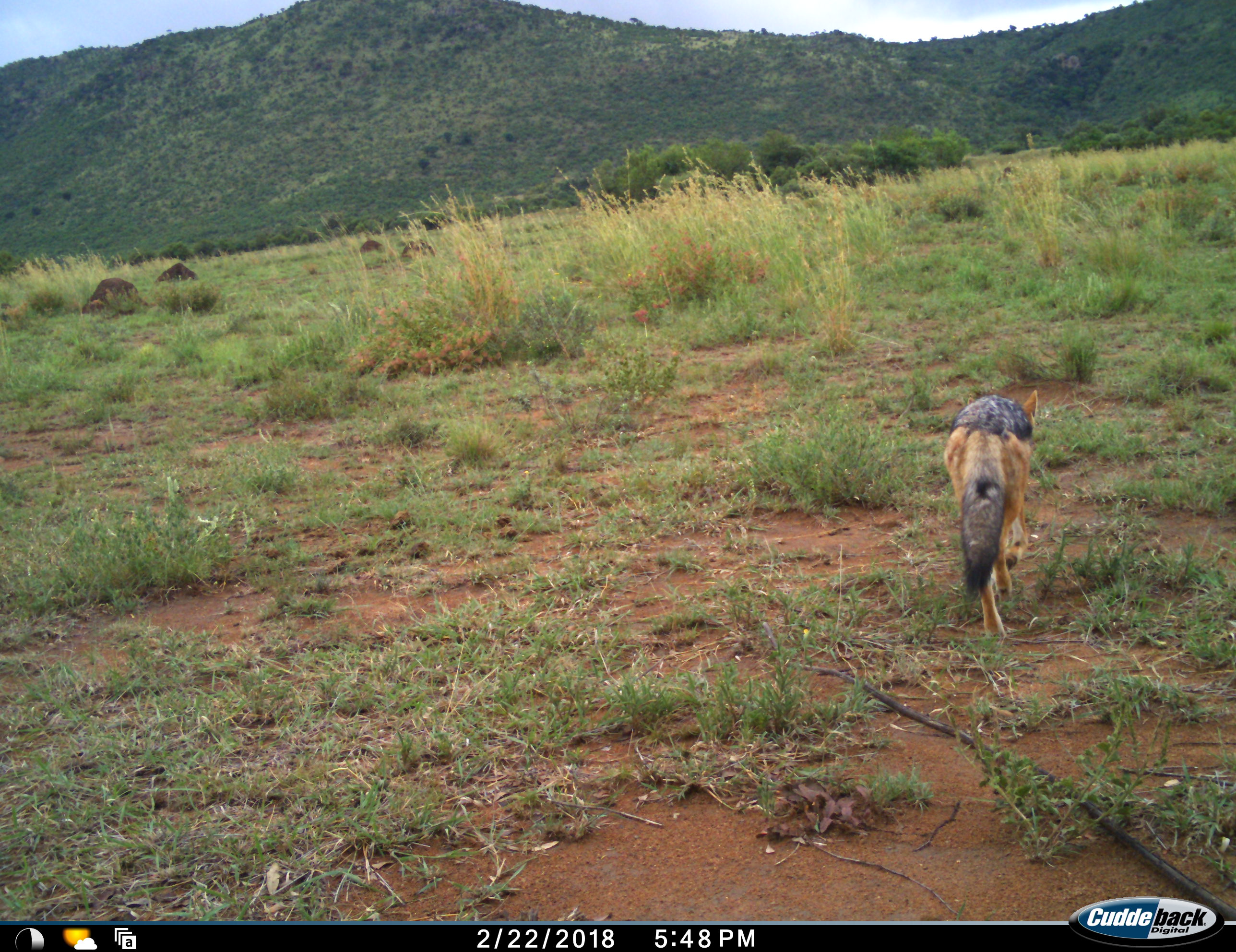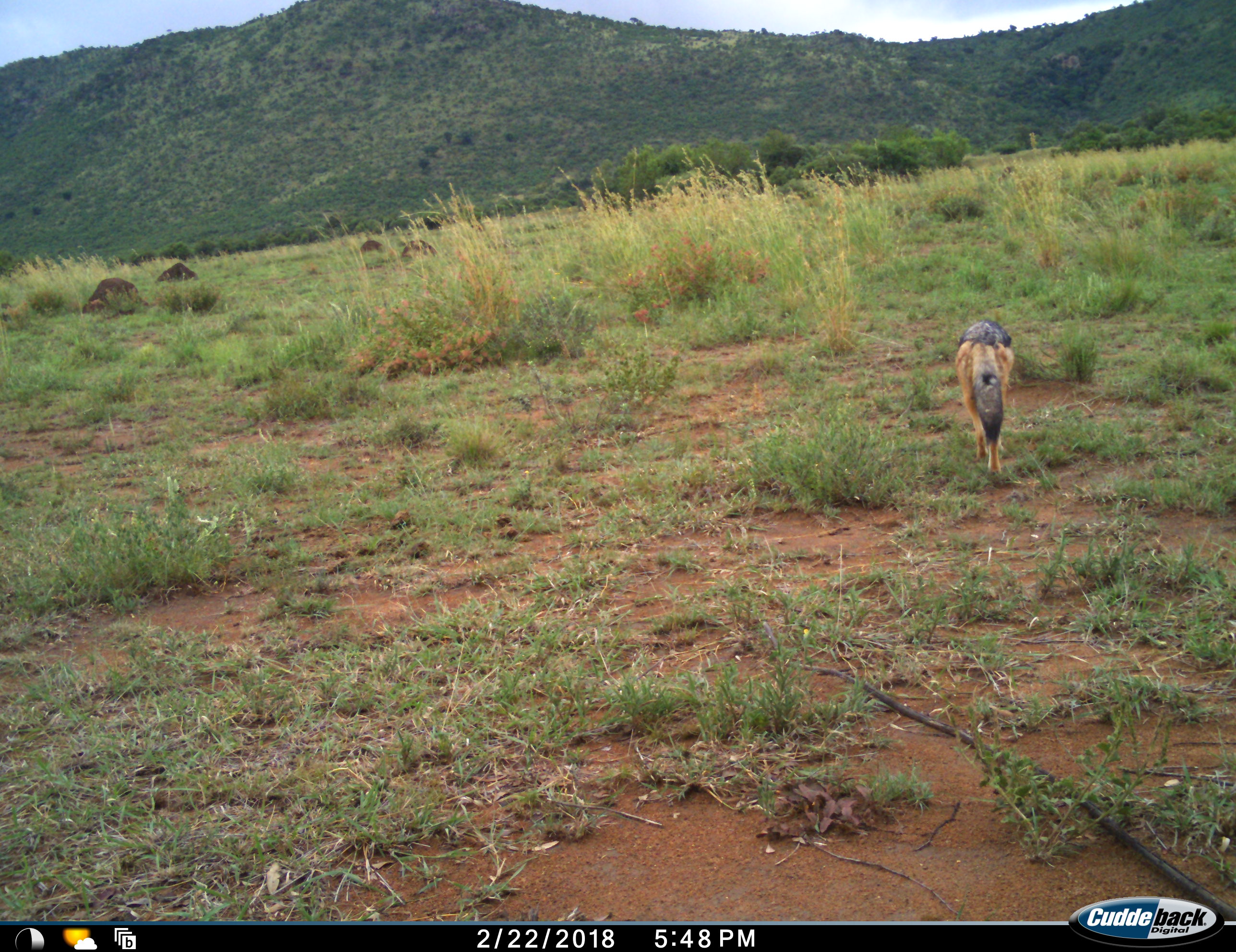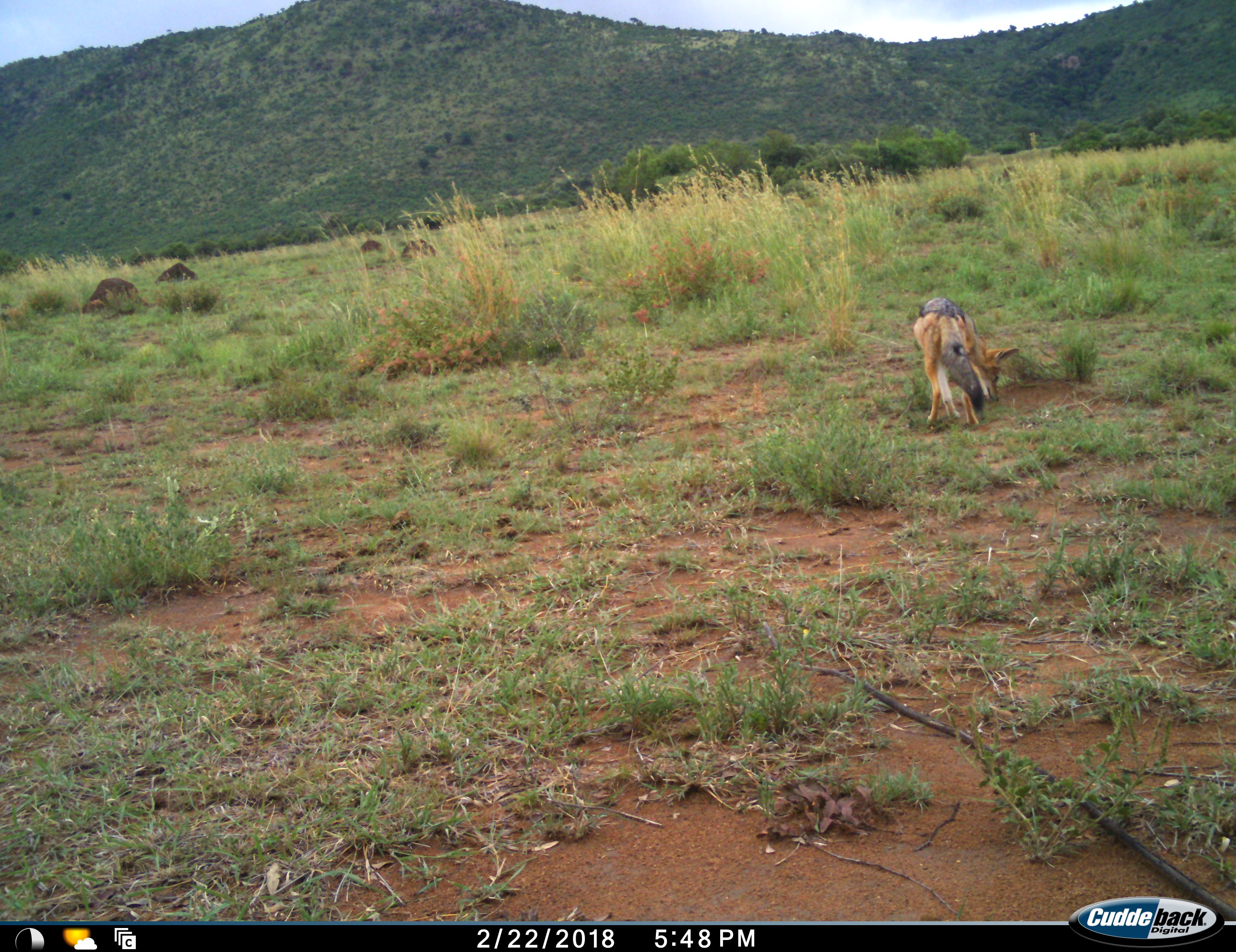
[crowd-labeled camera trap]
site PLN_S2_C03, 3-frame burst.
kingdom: Animalia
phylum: Chordata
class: Mammalia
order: Carnivora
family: Canidae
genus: Lupulella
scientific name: Lupulella mesomelas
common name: black-backed jackal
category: jackalblackbacked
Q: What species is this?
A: Jackalblackbacked (black-backed jackal) (Lupulella mesomelas).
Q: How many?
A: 1.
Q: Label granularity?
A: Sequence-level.